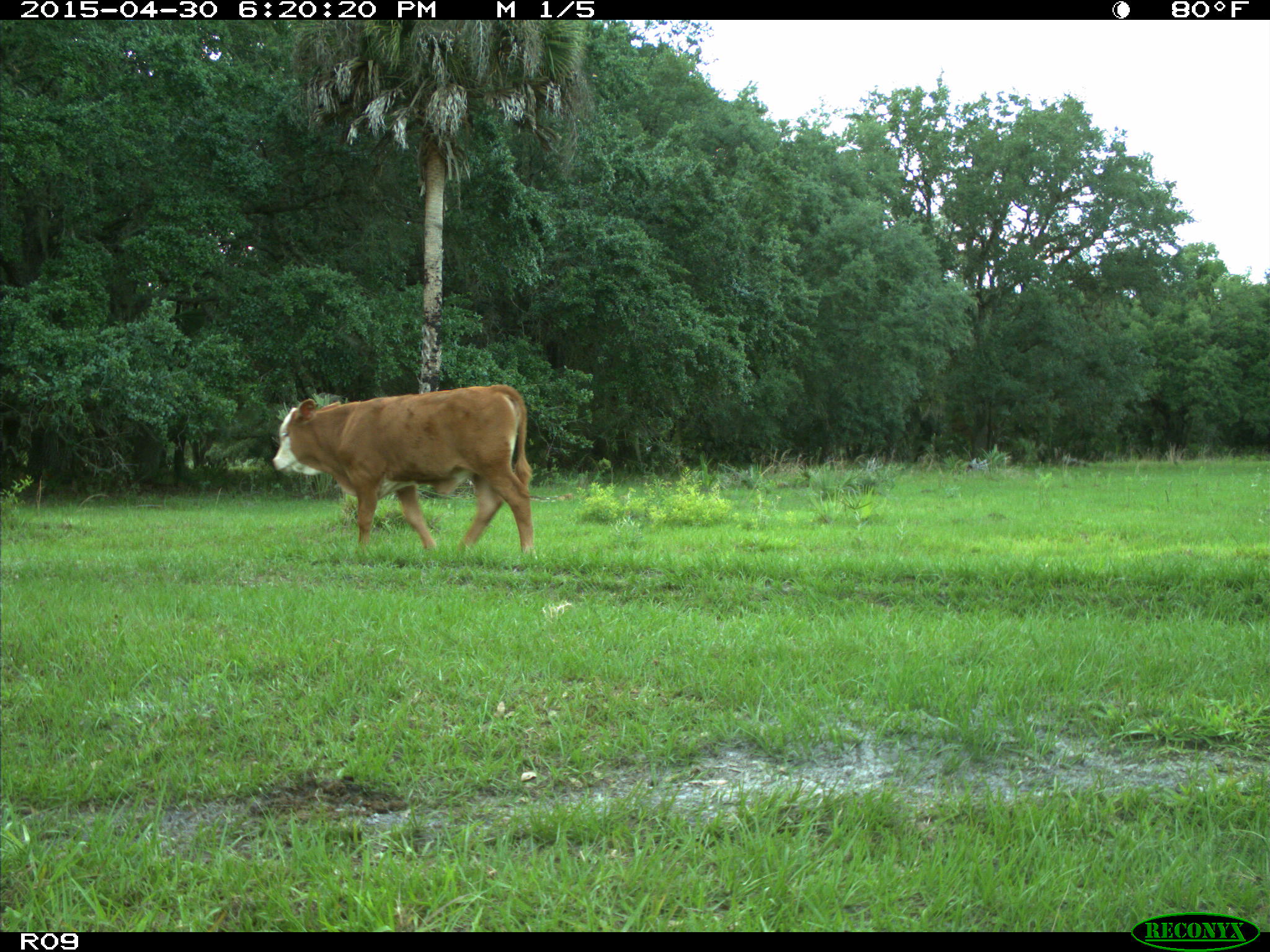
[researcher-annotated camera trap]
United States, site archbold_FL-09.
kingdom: Animalia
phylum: Chordata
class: Mammalia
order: Artiodactyla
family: Bovidae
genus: Bos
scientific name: Bos taurus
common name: domestic cow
Bos taurus (domestic cow).